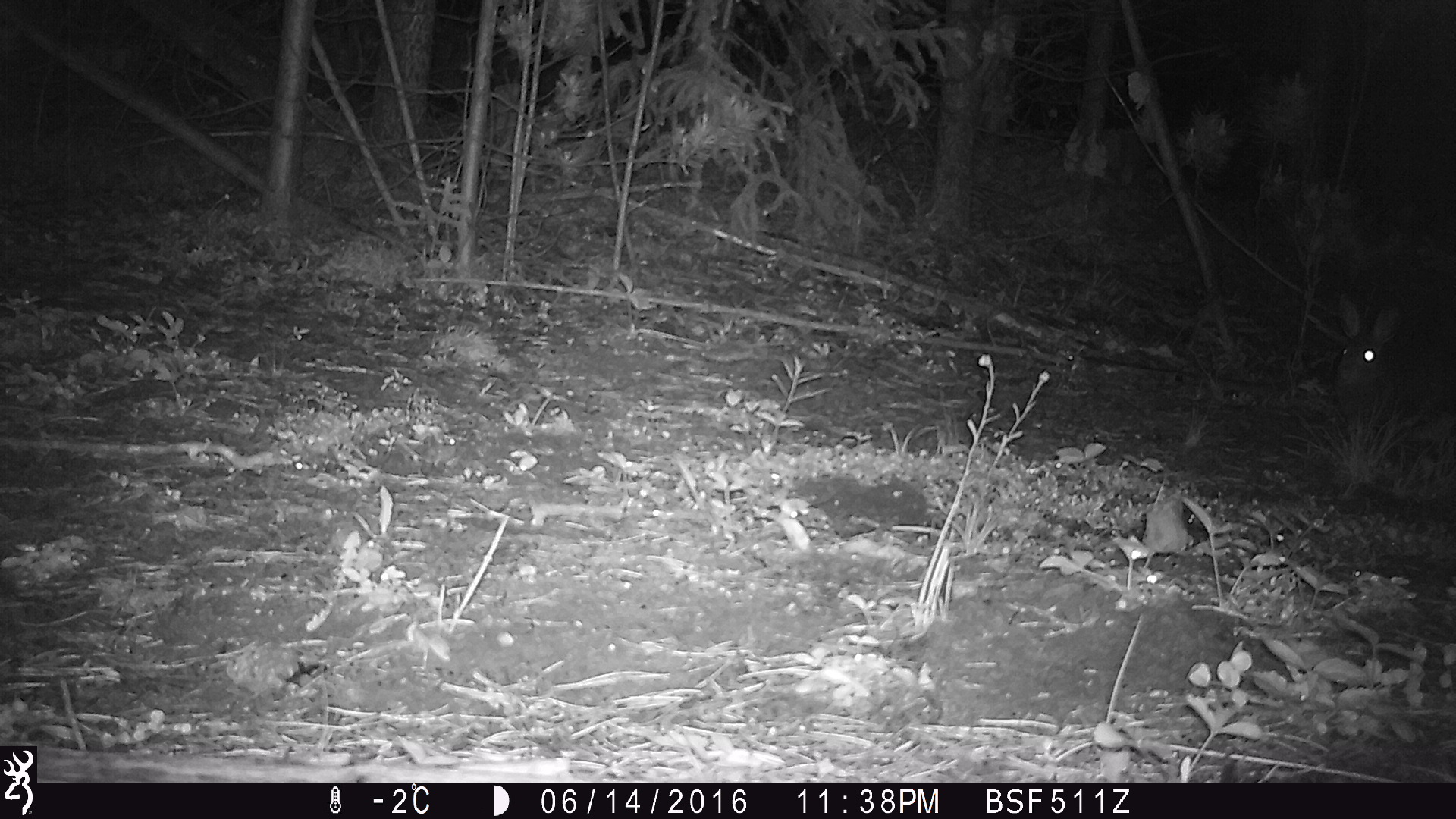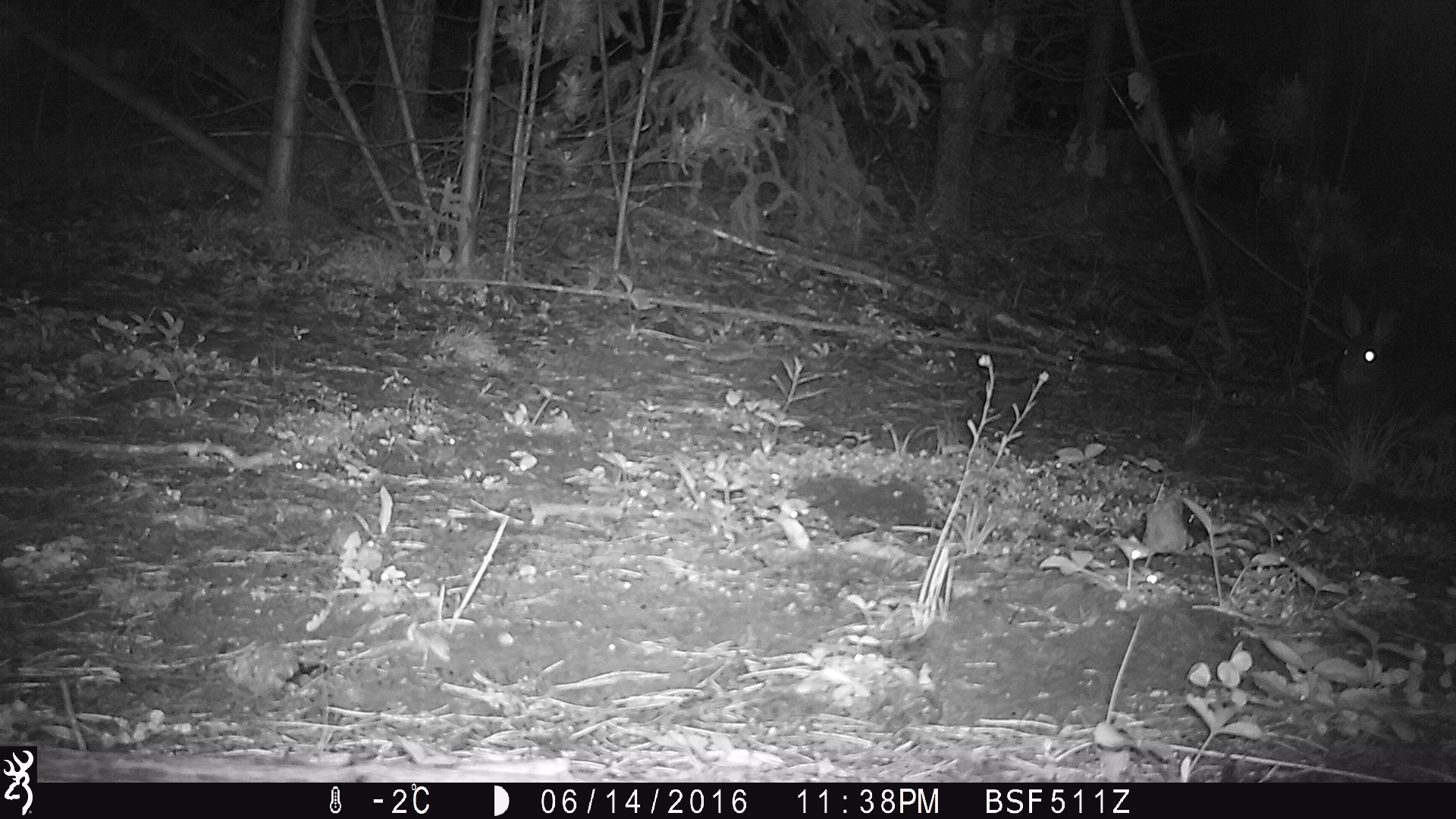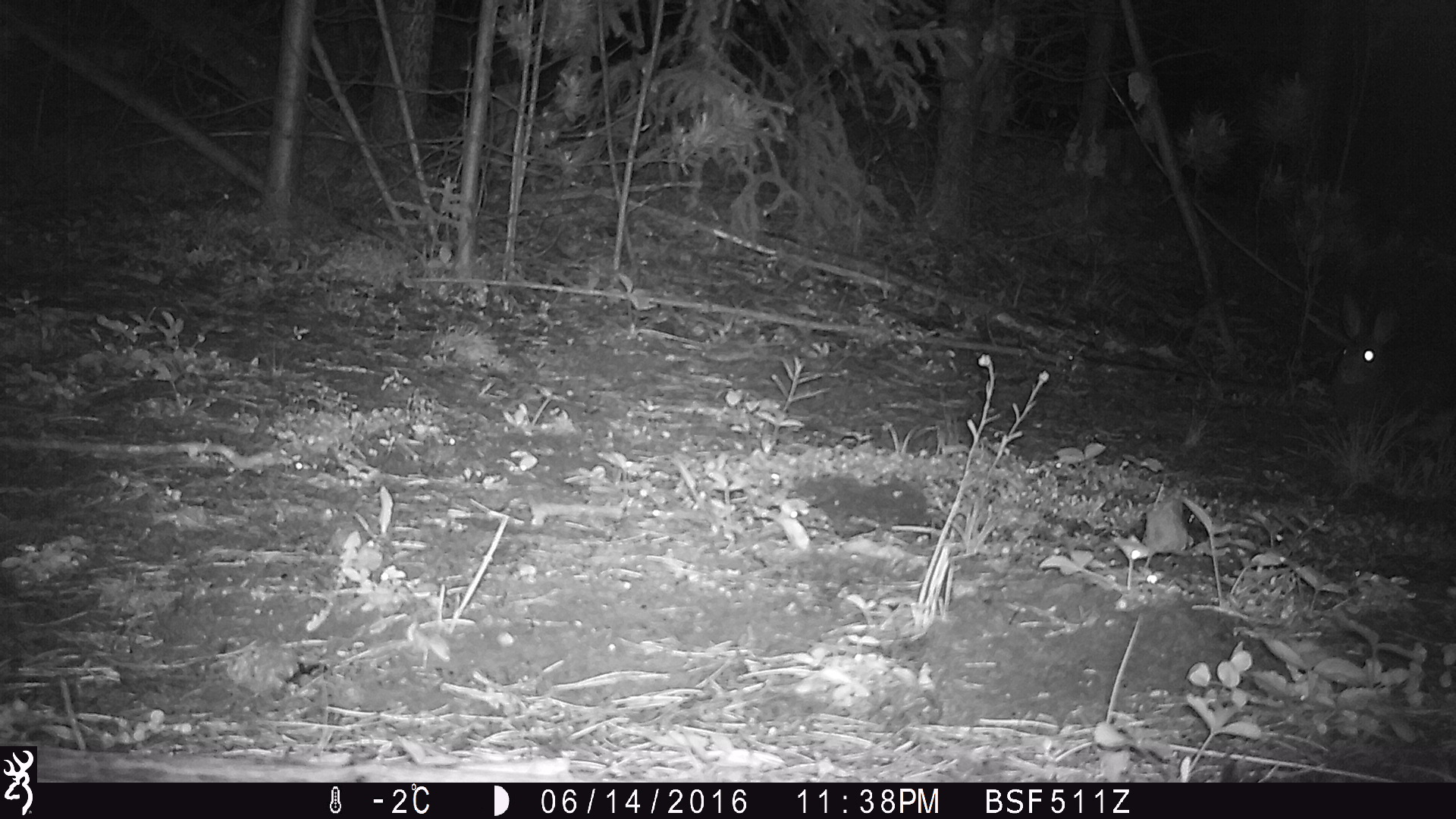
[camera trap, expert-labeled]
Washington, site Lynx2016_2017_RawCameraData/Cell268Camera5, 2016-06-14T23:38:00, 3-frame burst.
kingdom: Animalia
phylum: Chordata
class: Mammalia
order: Lagomorpha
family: Leporidae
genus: Lepus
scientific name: Lepus americanus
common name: snowshoe hare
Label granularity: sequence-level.